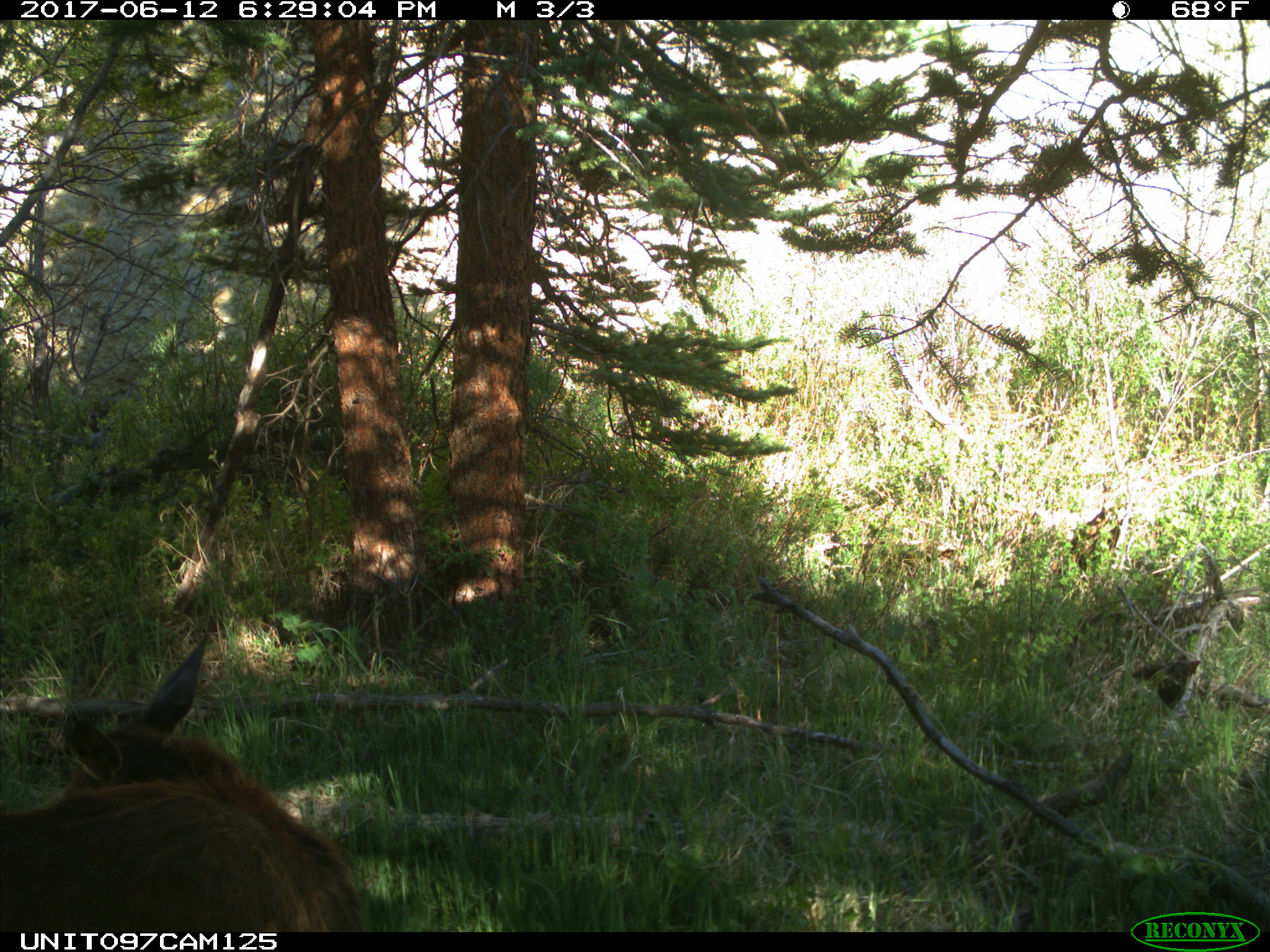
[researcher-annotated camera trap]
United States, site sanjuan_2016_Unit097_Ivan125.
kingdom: Animalia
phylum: Chordata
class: Mammalia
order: Artiodactyla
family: Cervidae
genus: Cervus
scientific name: Cervus elaphus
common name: red deer